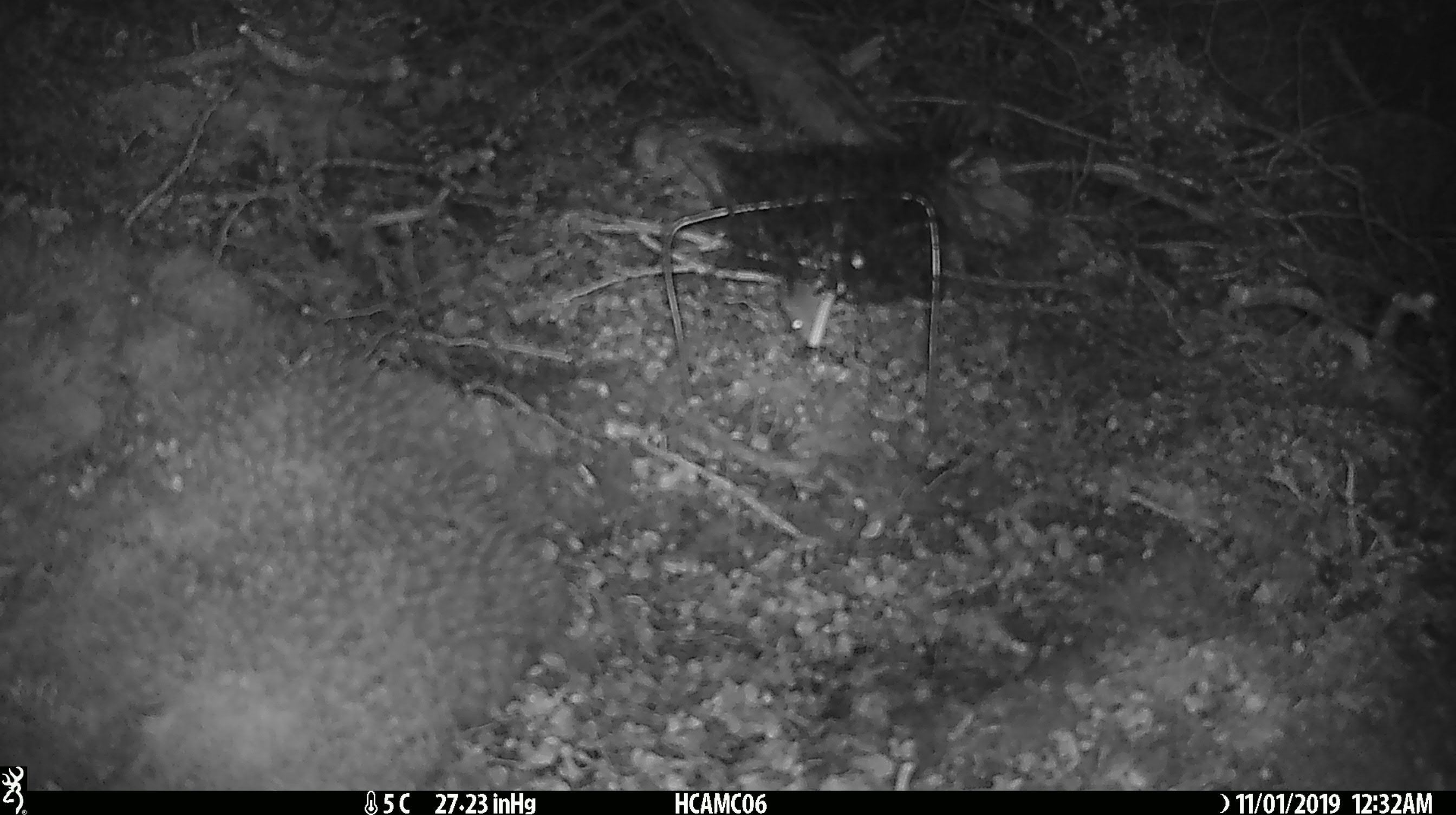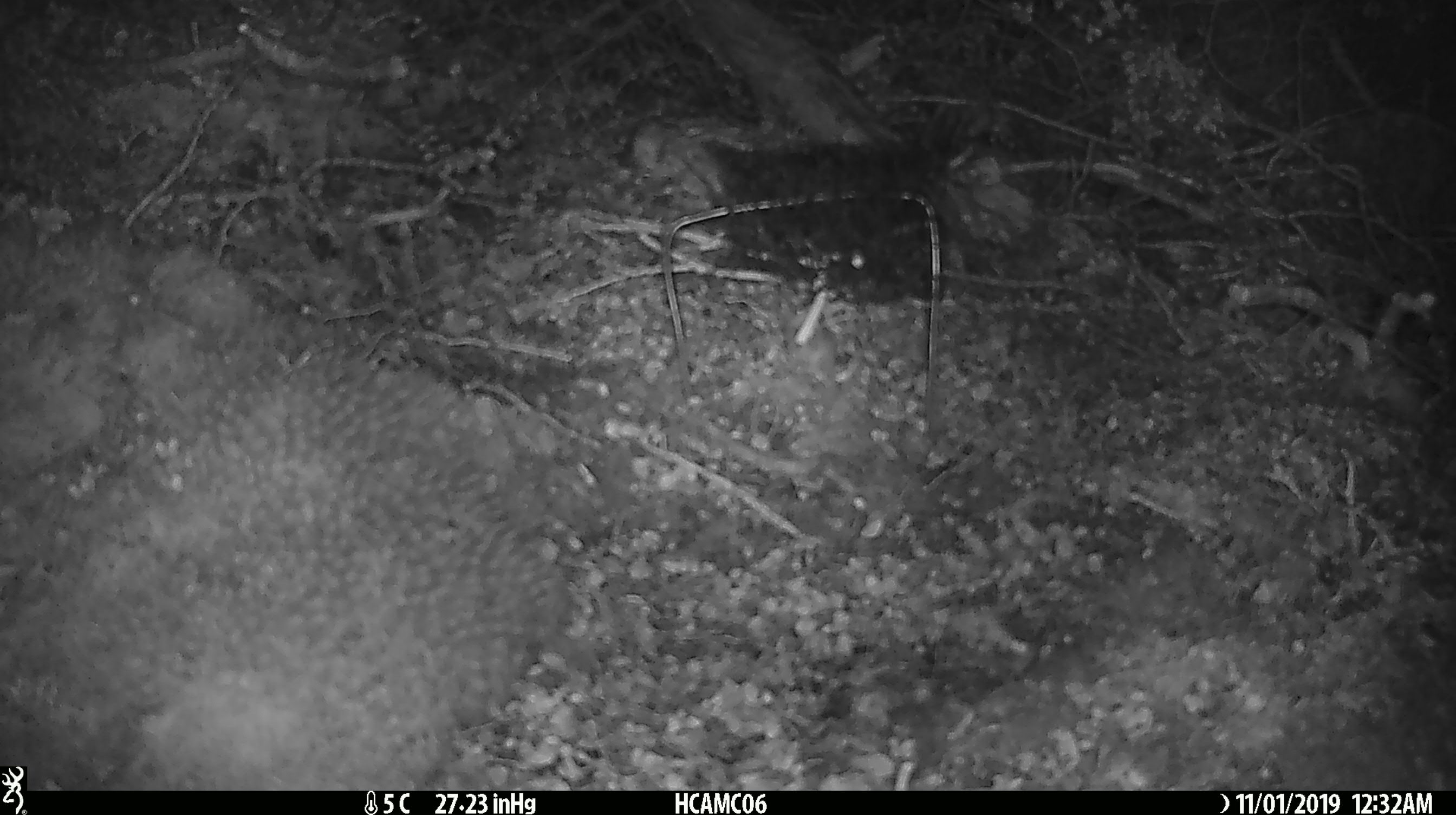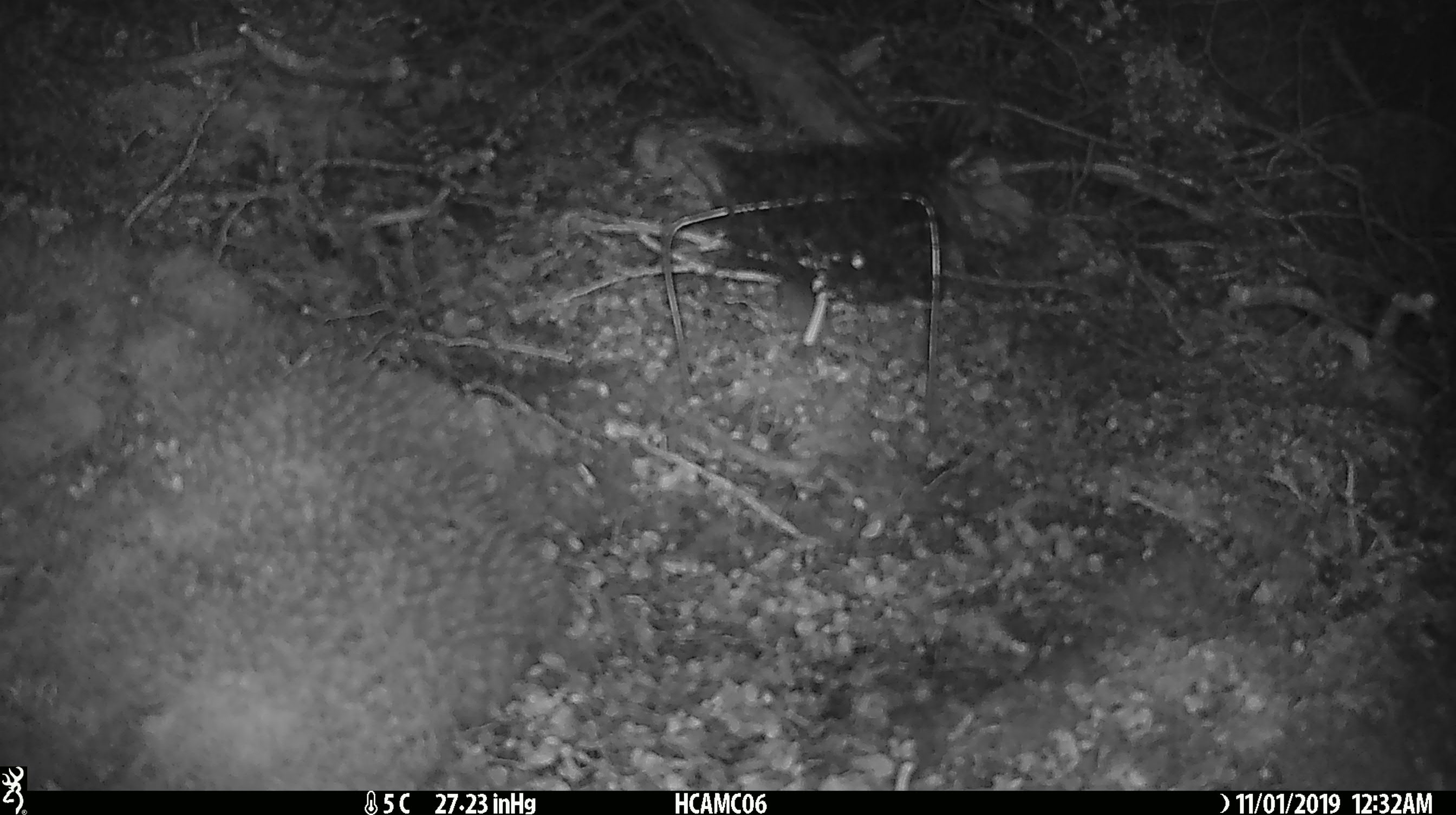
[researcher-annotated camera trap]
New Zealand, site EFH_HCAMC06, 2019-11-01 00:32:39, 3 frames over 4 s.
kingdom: Animalia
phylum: Chordata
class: Mammalia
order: Rodentia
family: Muridae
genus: Mus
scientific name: Mus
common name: mouse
Mouse (Mus).